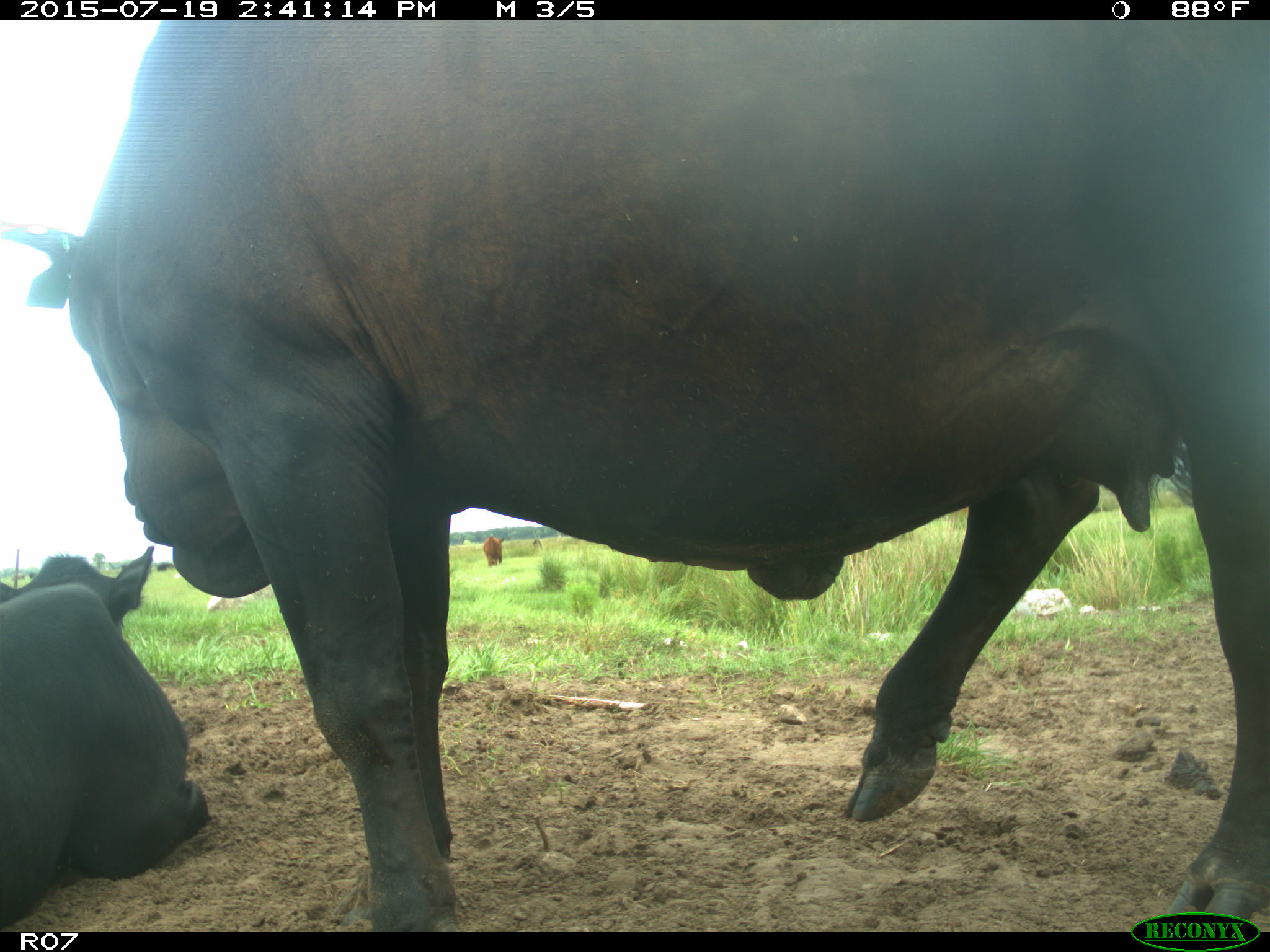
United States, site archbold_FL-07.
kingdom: Animalia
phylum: Chordata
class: Mammalia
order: Artiodactyla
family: Bovidae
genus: Bos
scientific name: Bos taurus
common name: domestic cow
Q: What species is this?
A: Bos taurus (domestic cow).